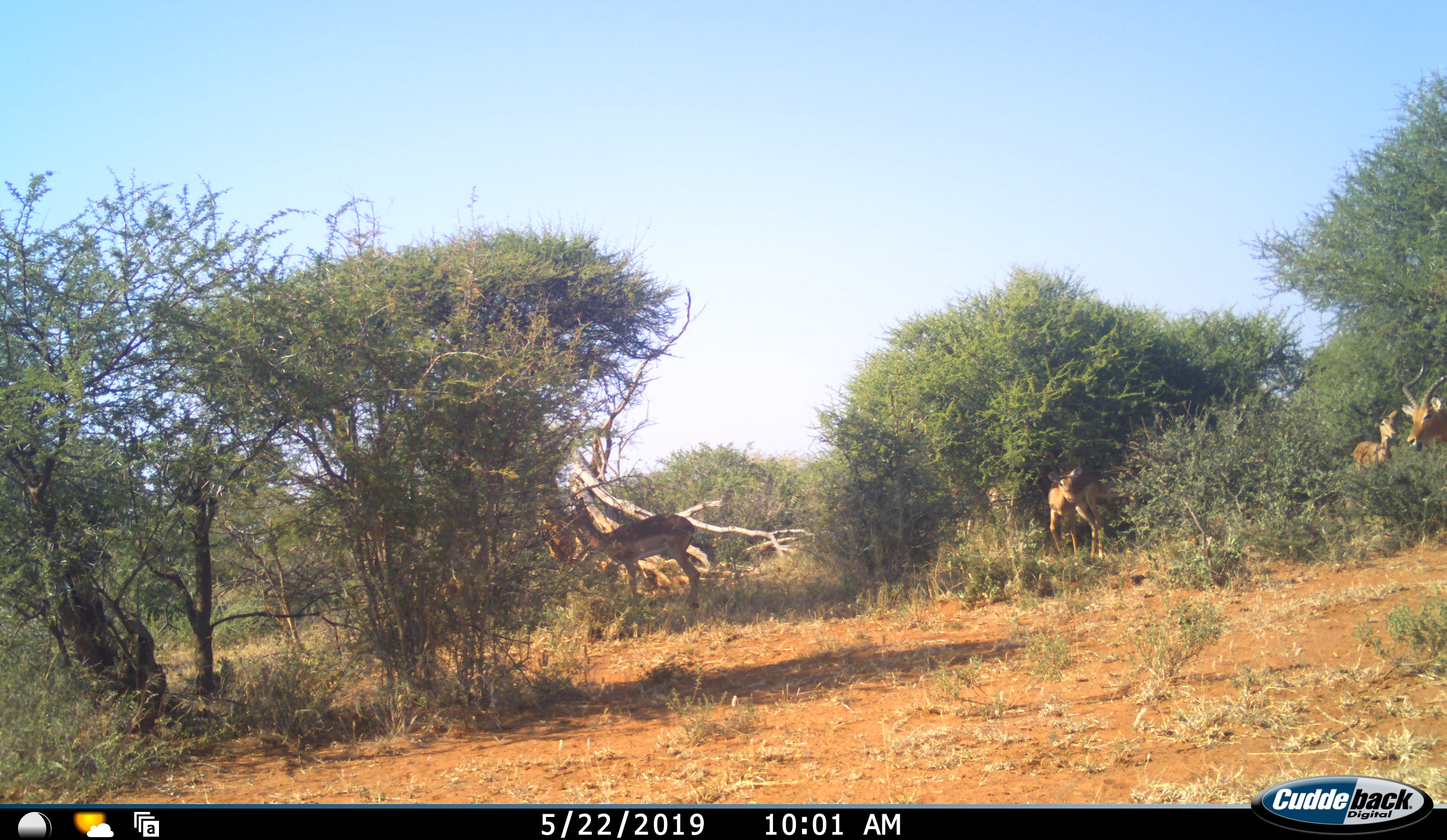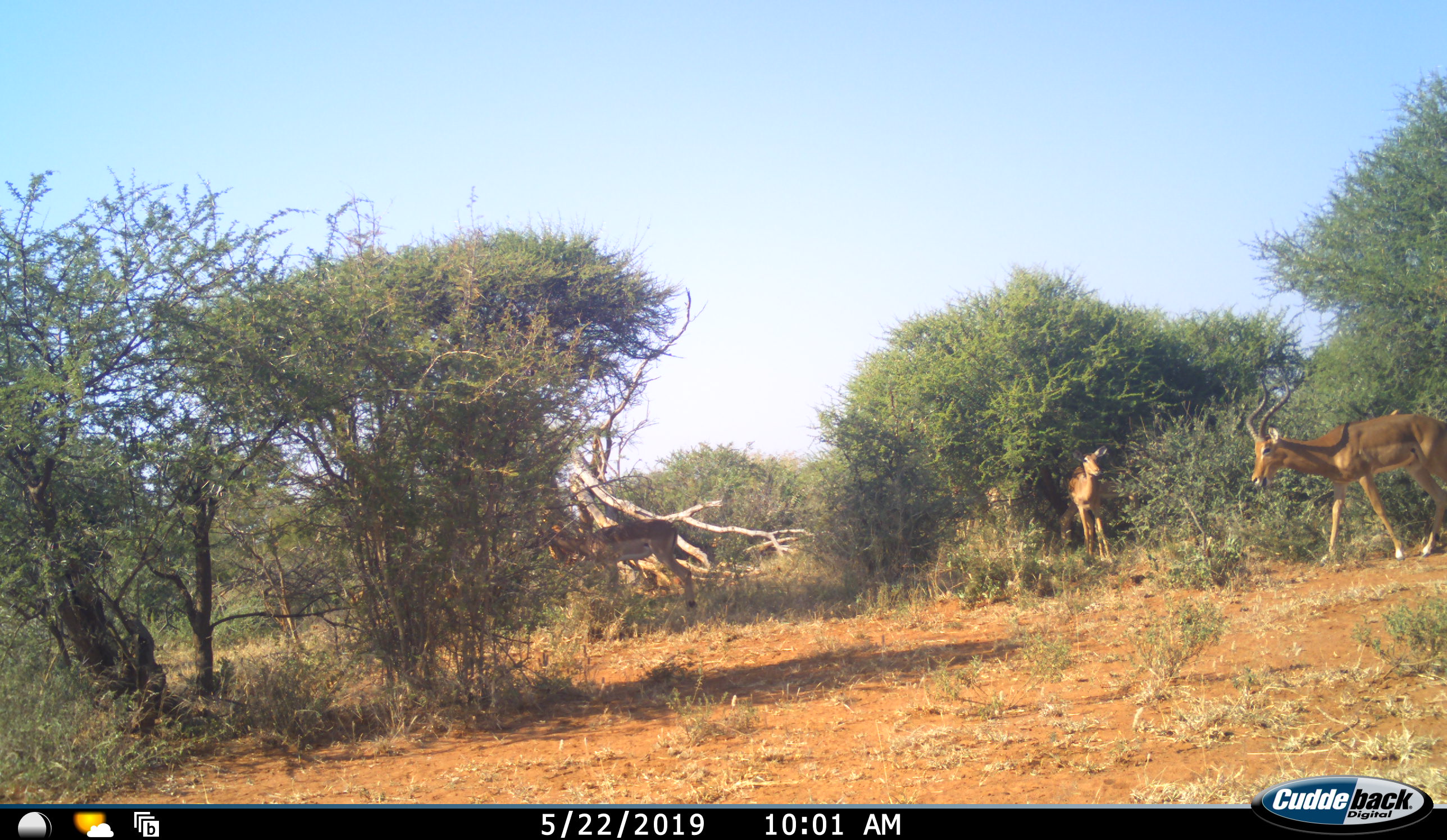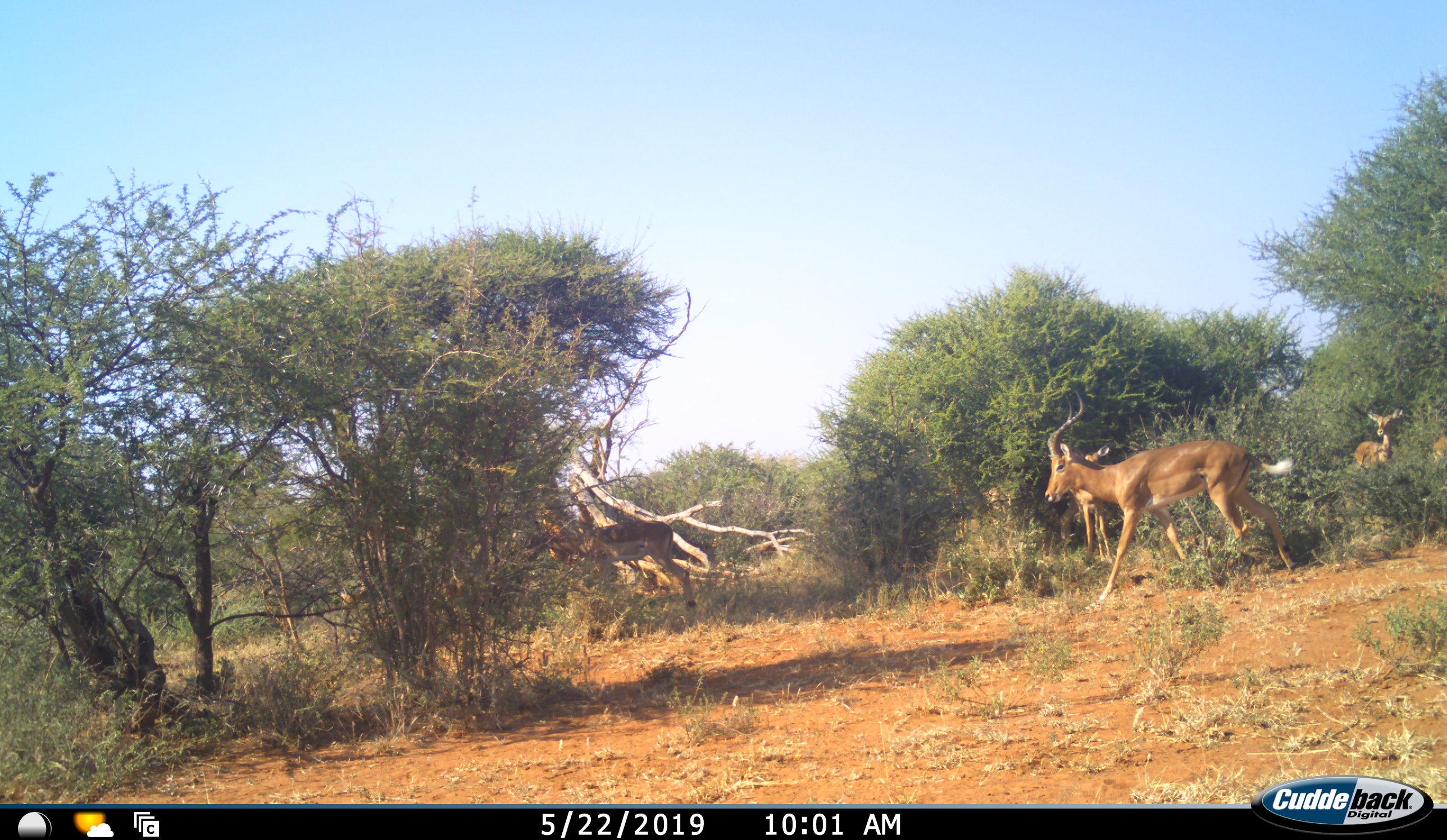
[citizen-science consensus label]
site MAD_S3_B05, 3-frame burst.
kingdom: Animalia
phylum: Chordata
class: Mammalia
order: Artiodactyla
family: Bovidae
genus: Aepyceros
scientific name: Aepyceros melampus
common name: impala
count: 6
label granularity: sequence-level